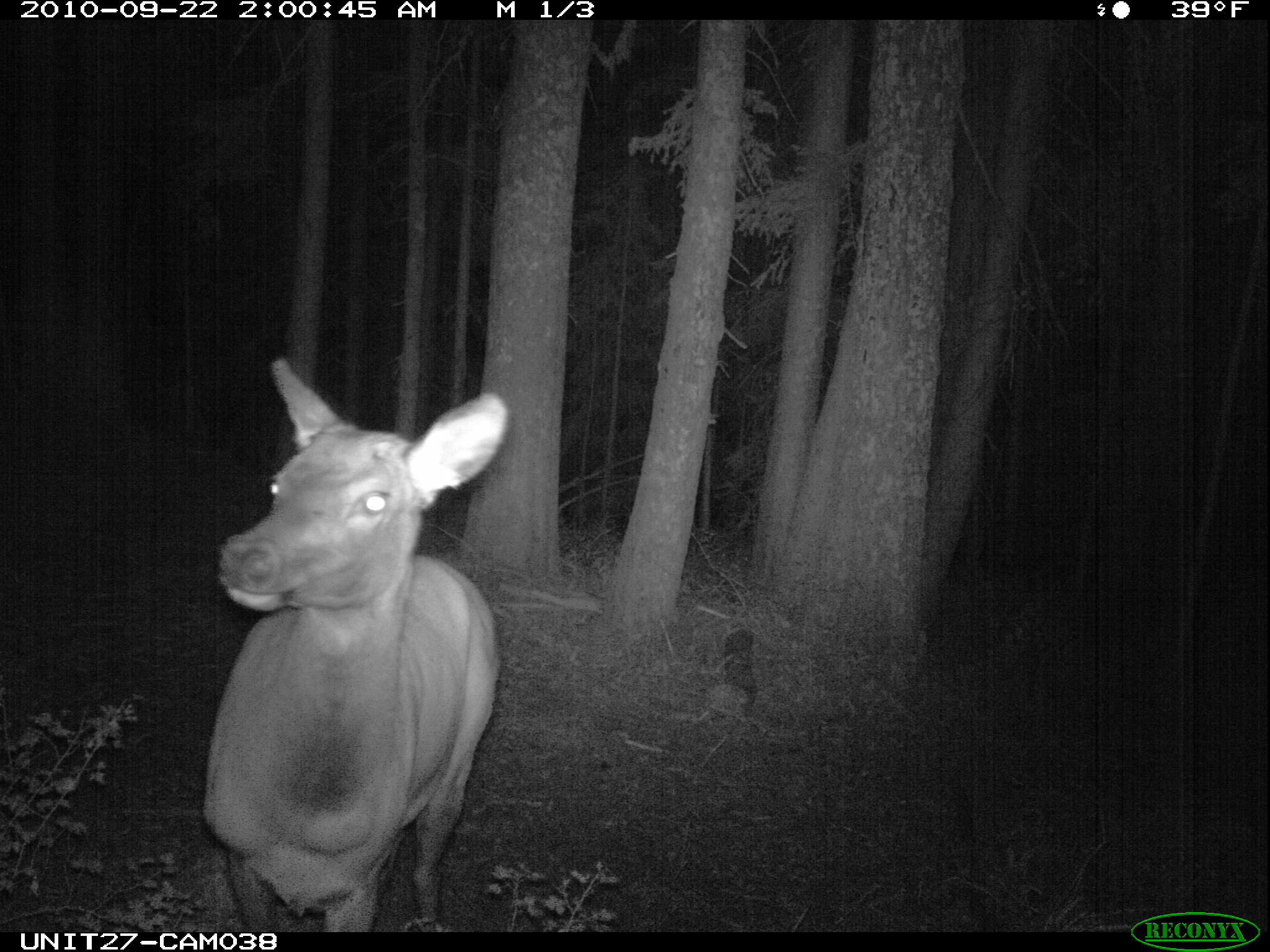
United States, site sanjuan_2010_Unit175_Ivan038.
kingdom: Animalia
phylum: Chordata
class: Mammalia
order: Artiodactyla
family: Cervidae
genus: Cervus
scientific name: Cervus elaphus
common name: red deer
Cervus elaphus (red deer).